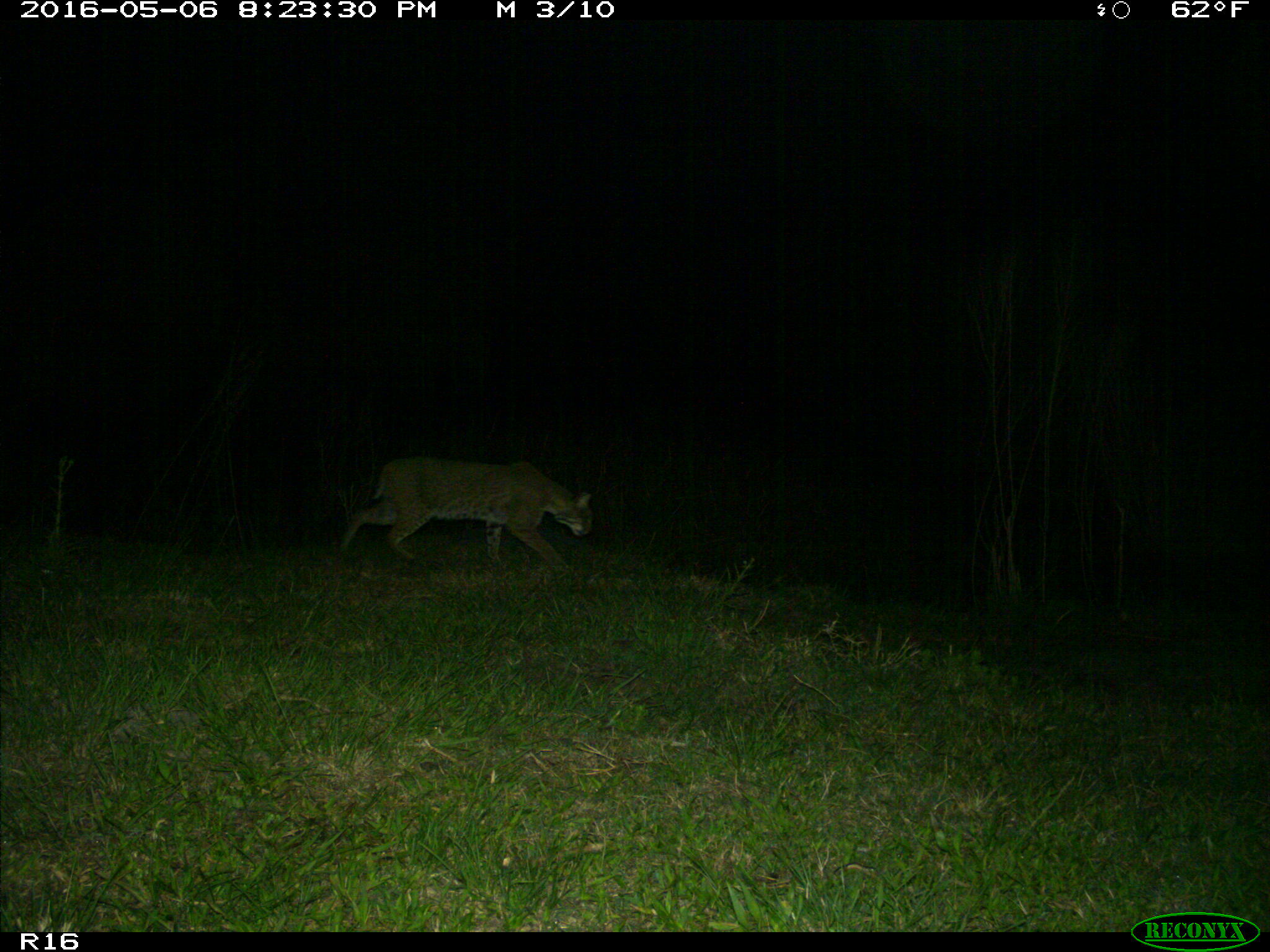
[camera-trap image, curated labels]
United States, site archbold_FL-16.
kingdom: Animalia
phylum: Chordata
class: Mammalia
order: Carnivora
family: Felidae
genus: Lynx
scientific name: Lynx rufus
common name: bobcat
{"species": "Lynx rufus (bobcat)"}